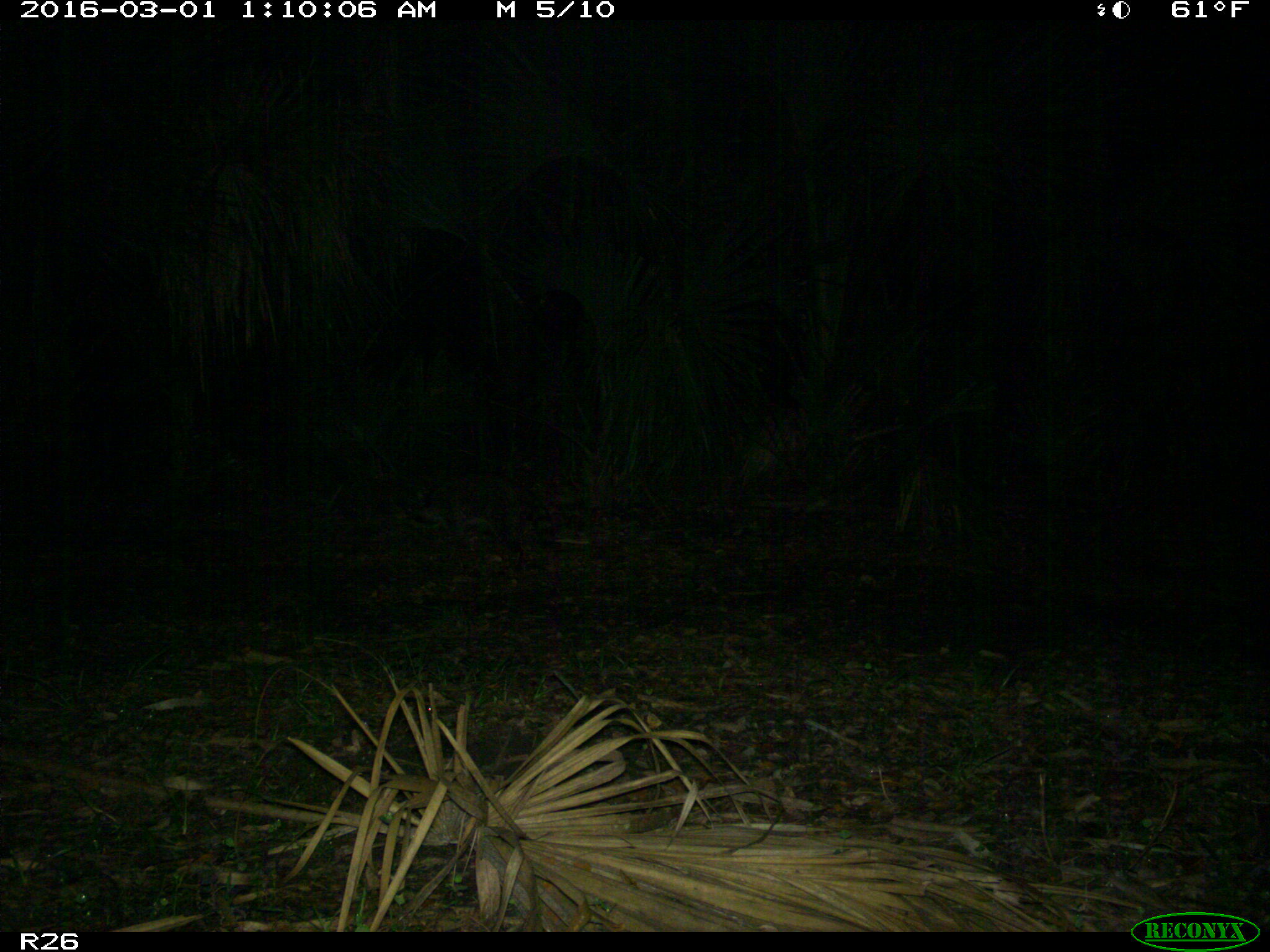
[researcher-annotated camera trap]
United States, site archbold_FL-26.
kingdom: Animalia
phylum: Chordata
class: Mammalia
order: Carnivora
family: Procyonidae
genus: Procyon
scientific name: Procyon lotor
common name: common raccoon